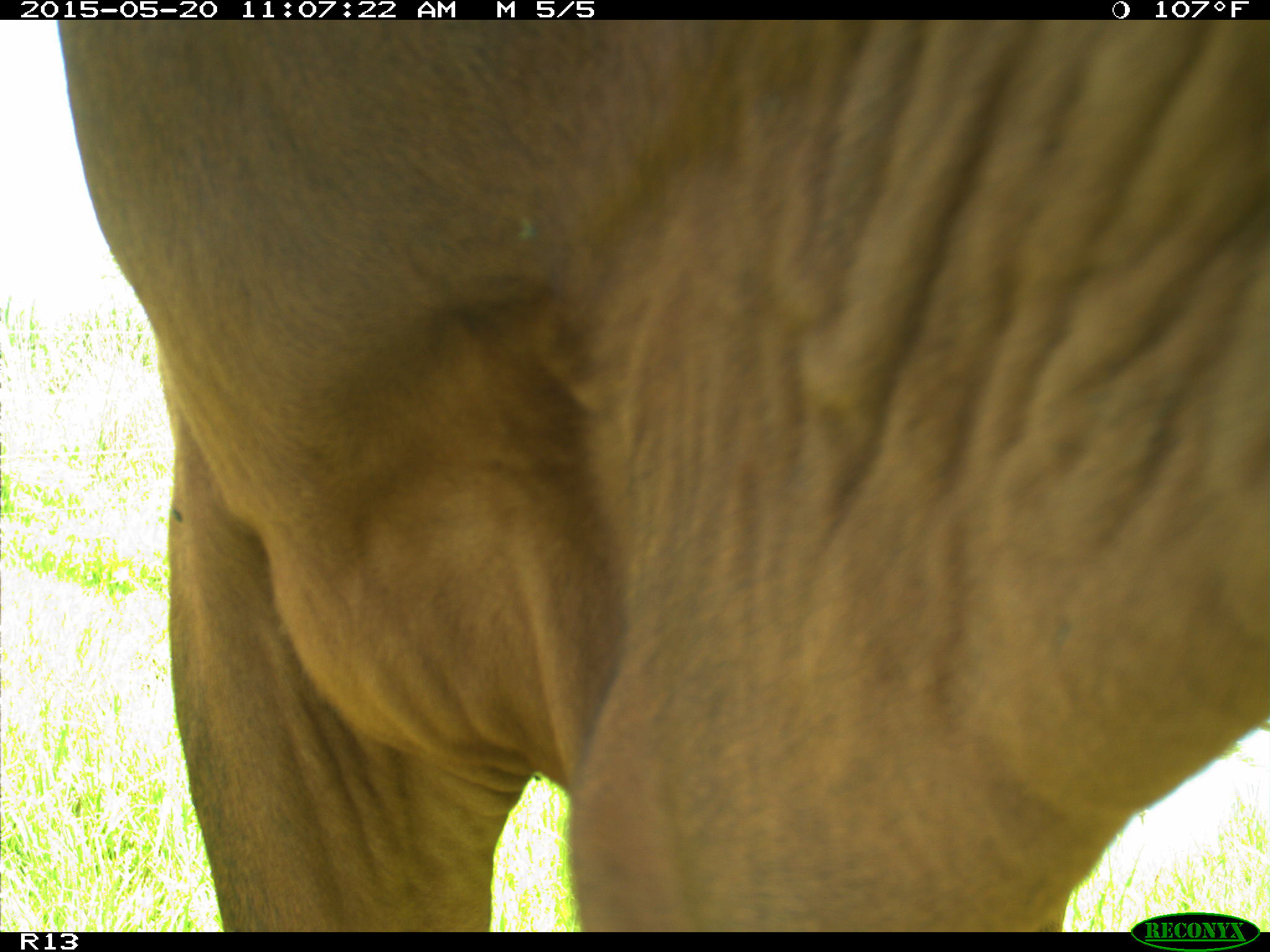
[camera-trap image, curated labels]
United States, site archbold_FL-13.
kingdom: Animalia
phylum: Chordata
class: Mammalia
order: Artiodactyla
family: Bovidae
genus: Bos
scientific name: Bos taurus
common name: domestic cow